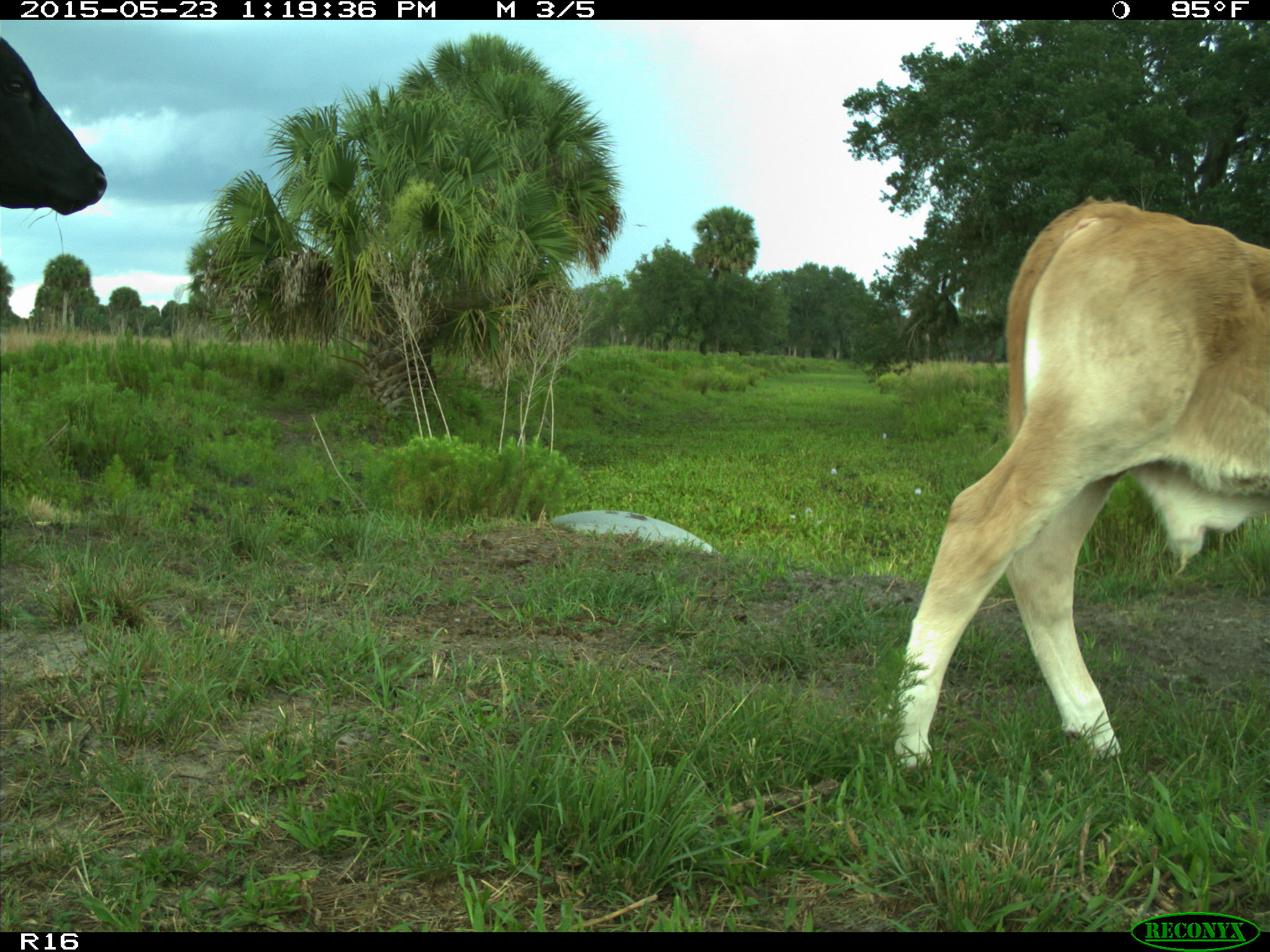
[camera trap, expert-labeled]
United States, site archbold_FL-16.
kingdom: Animalia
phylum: Chordata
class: Mammalia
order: Artiodactyla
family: Bovidae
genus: Bos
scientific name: Bos taurus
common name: domestic cow